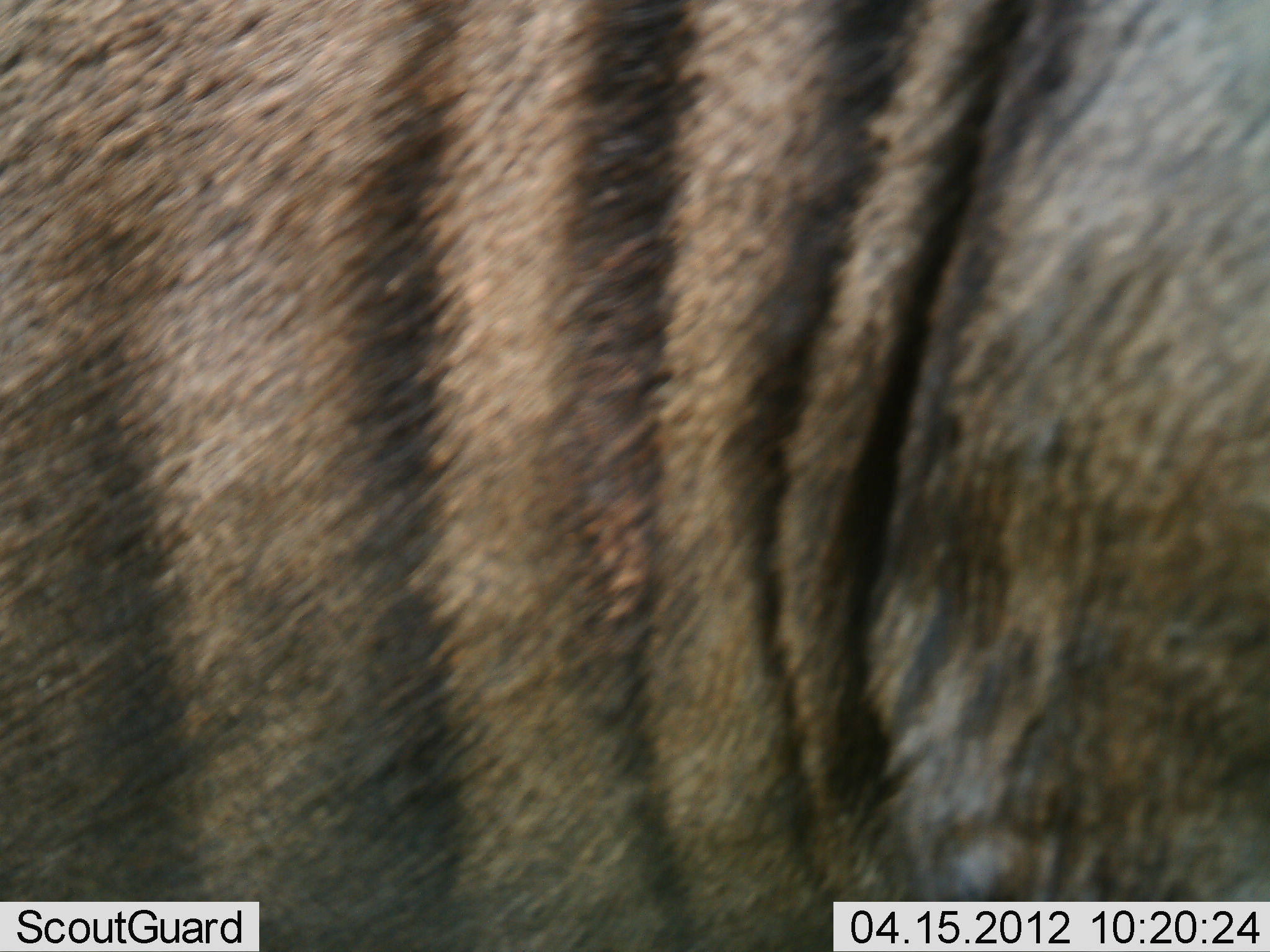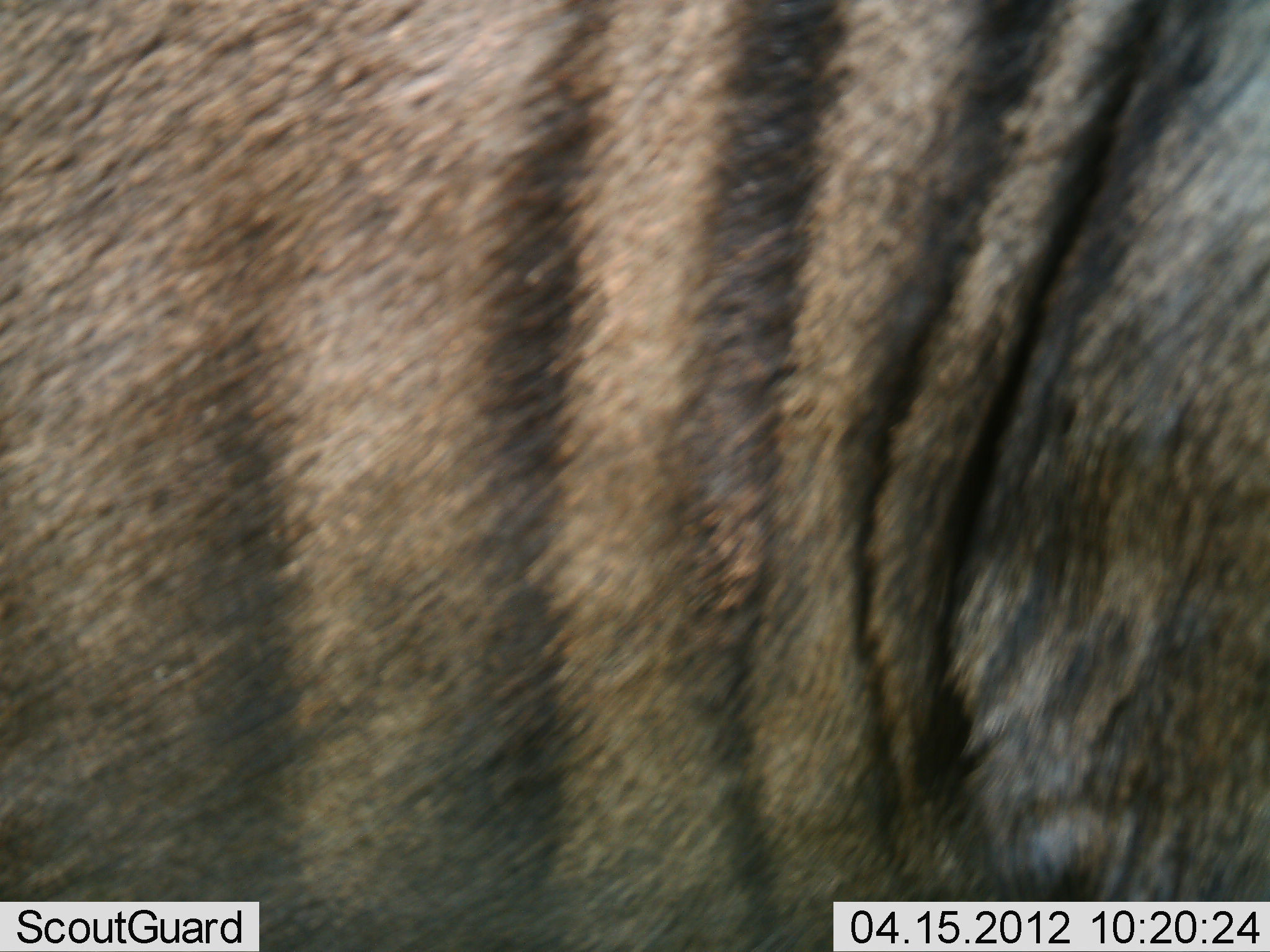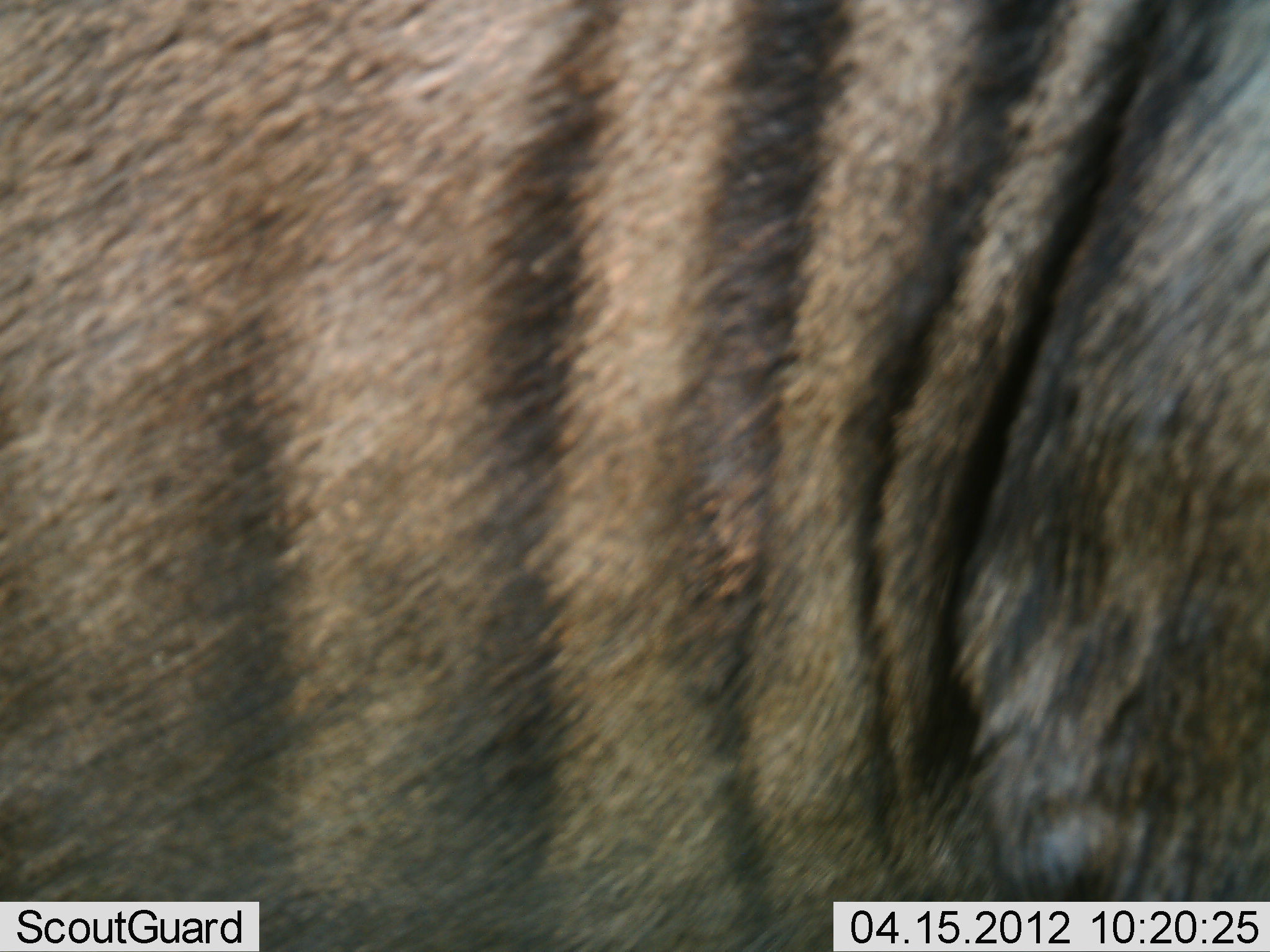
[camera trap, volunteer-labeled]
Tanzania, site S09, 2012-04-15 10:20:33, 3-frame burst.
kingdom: Animalia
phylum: Chordata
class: Mammalia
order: Artiodactyla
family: Bovidae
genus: Connochaetes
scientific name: Connochaetes taurinus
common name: blue wildebeest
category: wildebeest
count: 1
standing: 80%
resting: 0%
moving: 20%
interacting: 0%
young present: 0%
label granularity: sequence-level